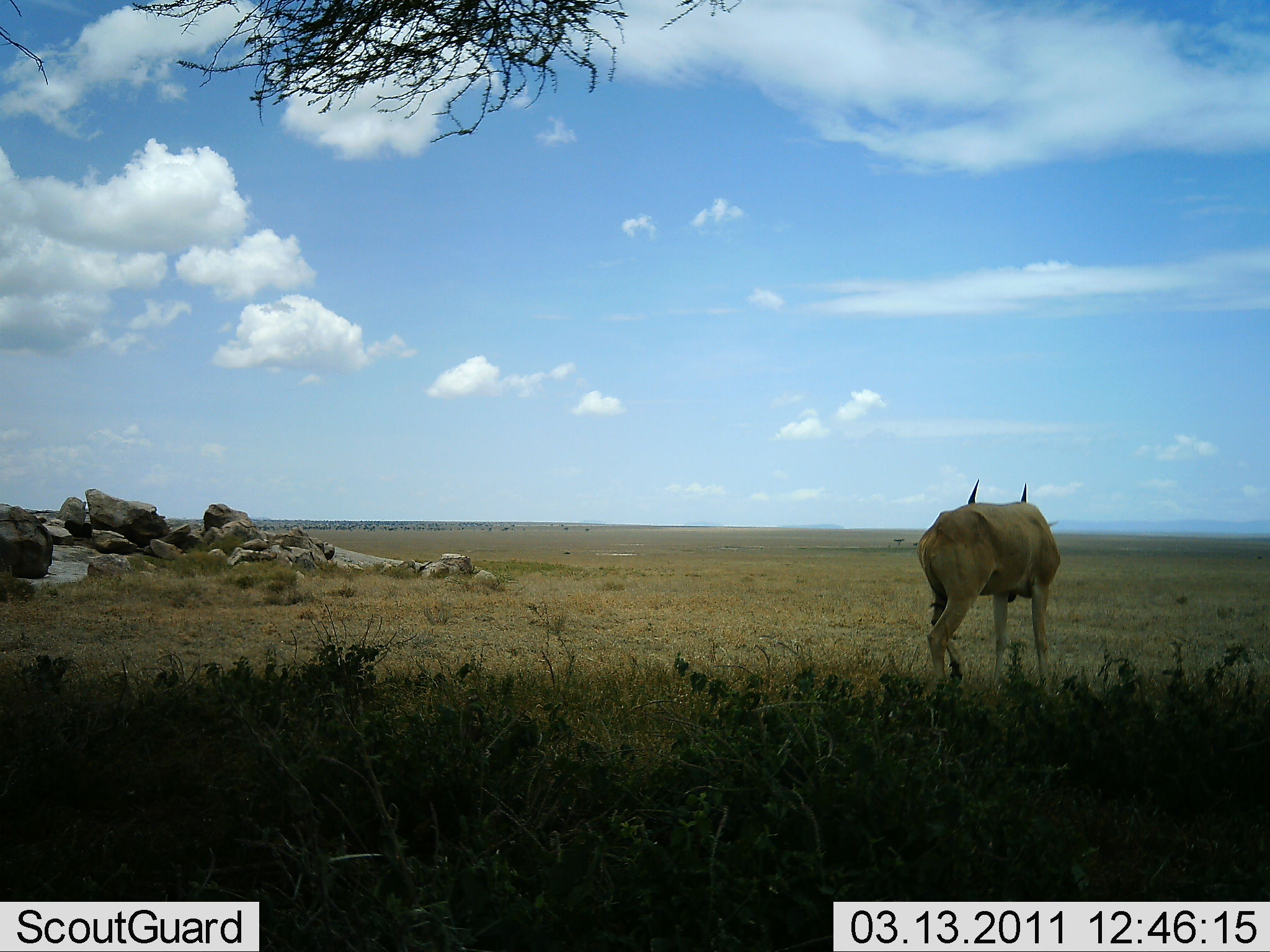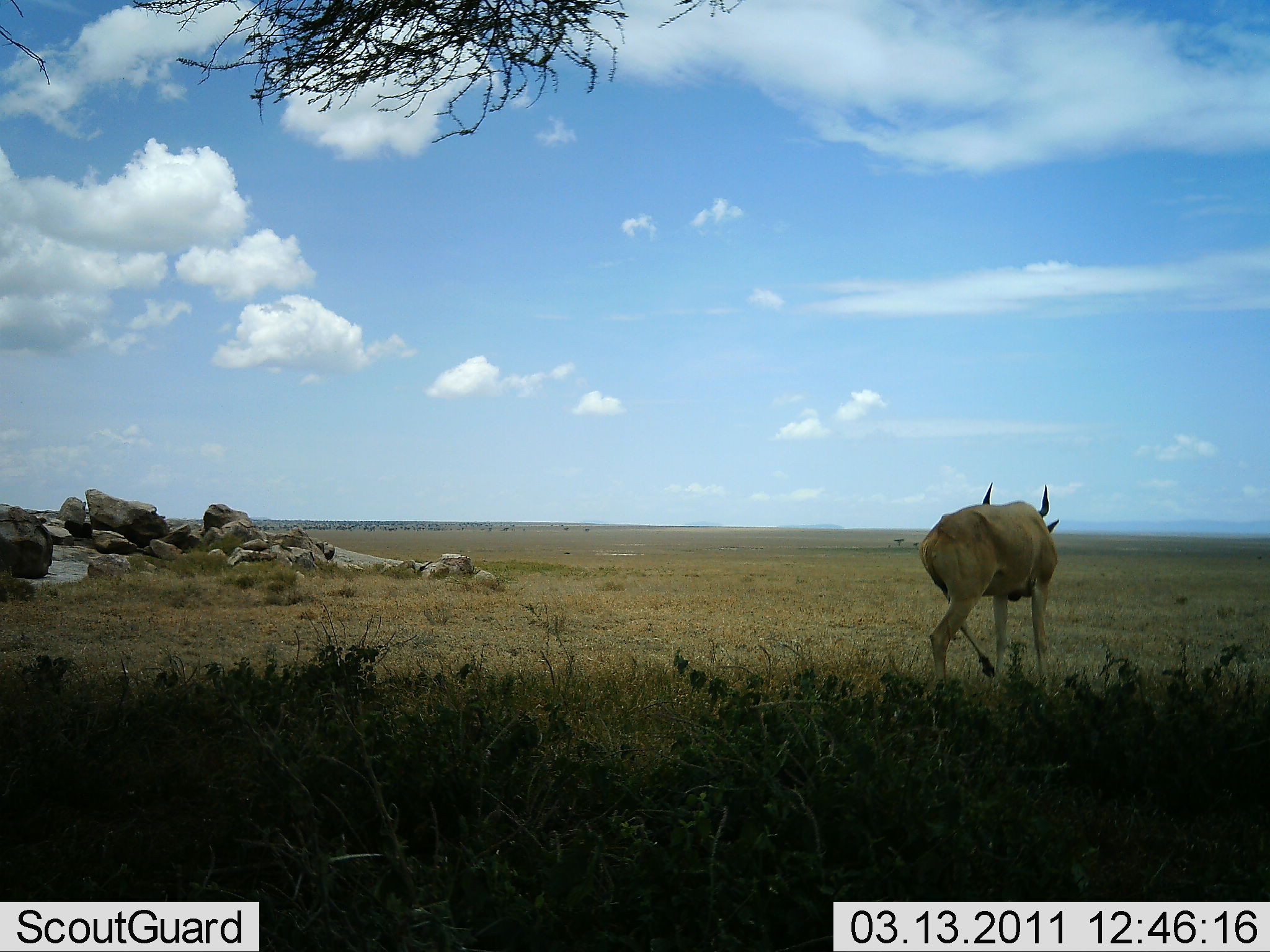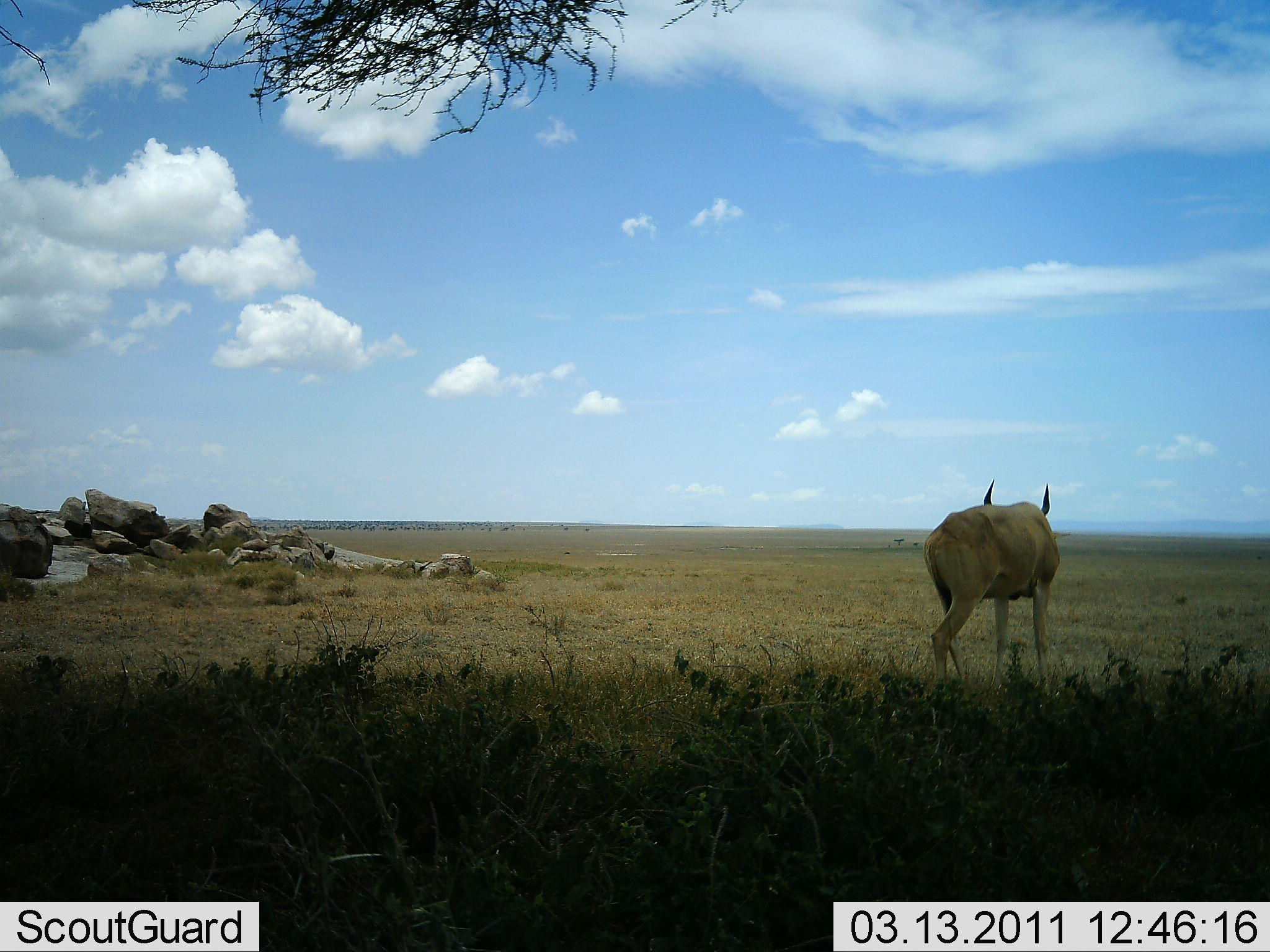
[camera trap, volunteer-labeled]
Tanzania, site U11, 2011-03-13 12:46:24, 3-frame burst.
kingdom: Animalia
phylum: Chordata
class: Mammalia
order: Artiodactyla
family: Bovidae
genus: Alcelaphus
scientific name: Alcelaphus buselaphus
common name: hartebeest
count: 1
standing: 100%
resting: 0%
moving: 0%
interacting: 0%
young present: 0%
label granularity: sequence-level